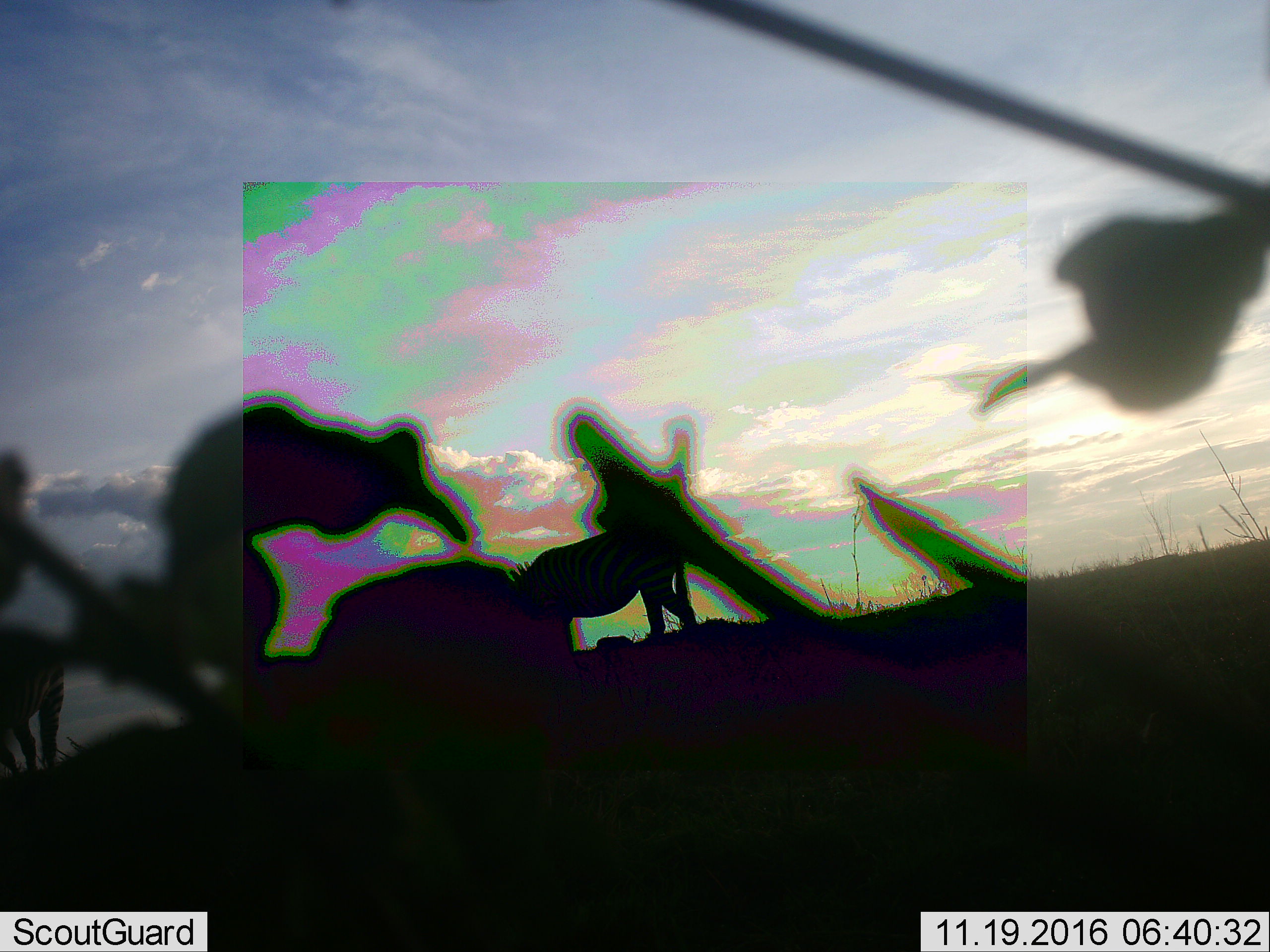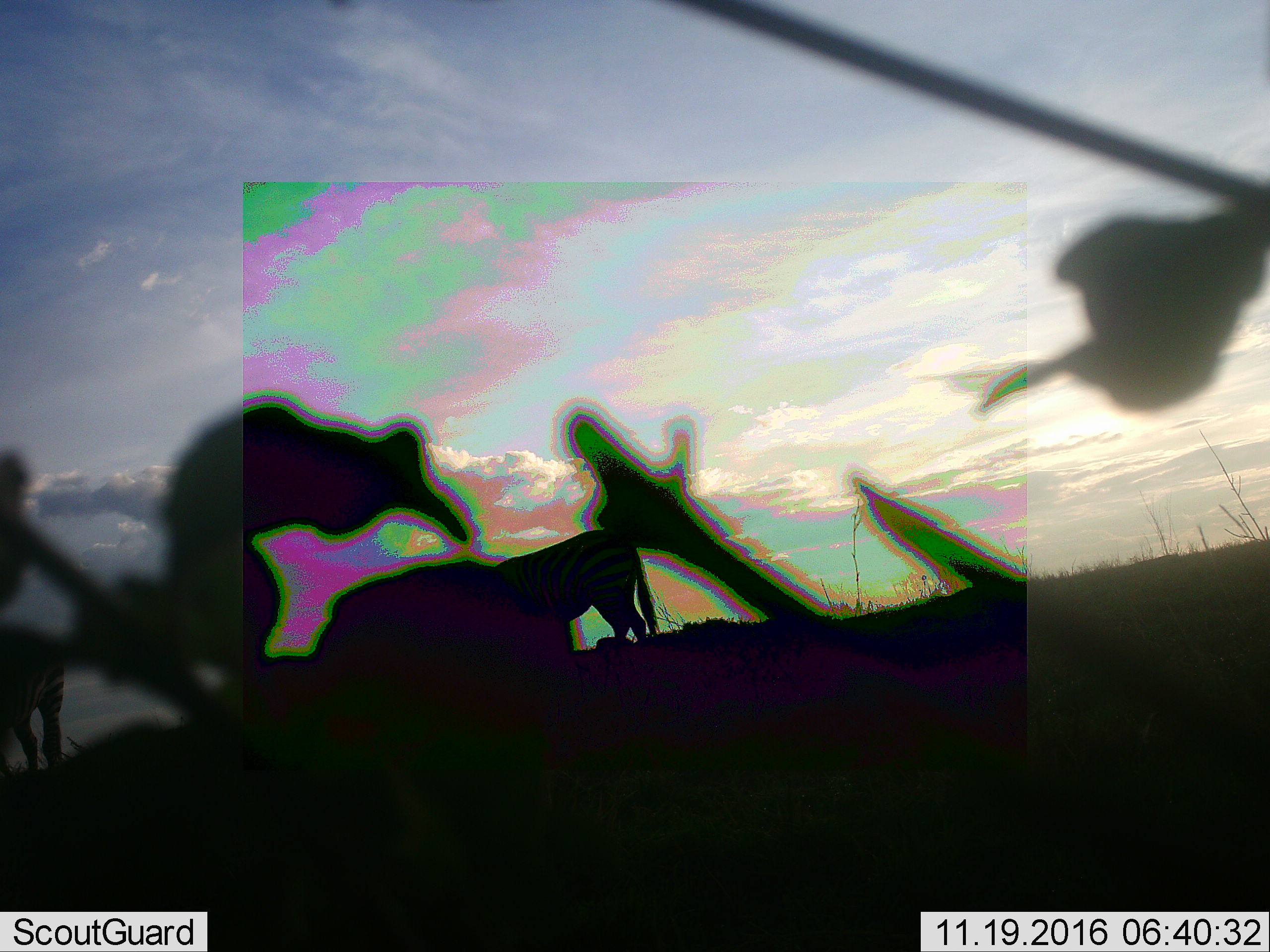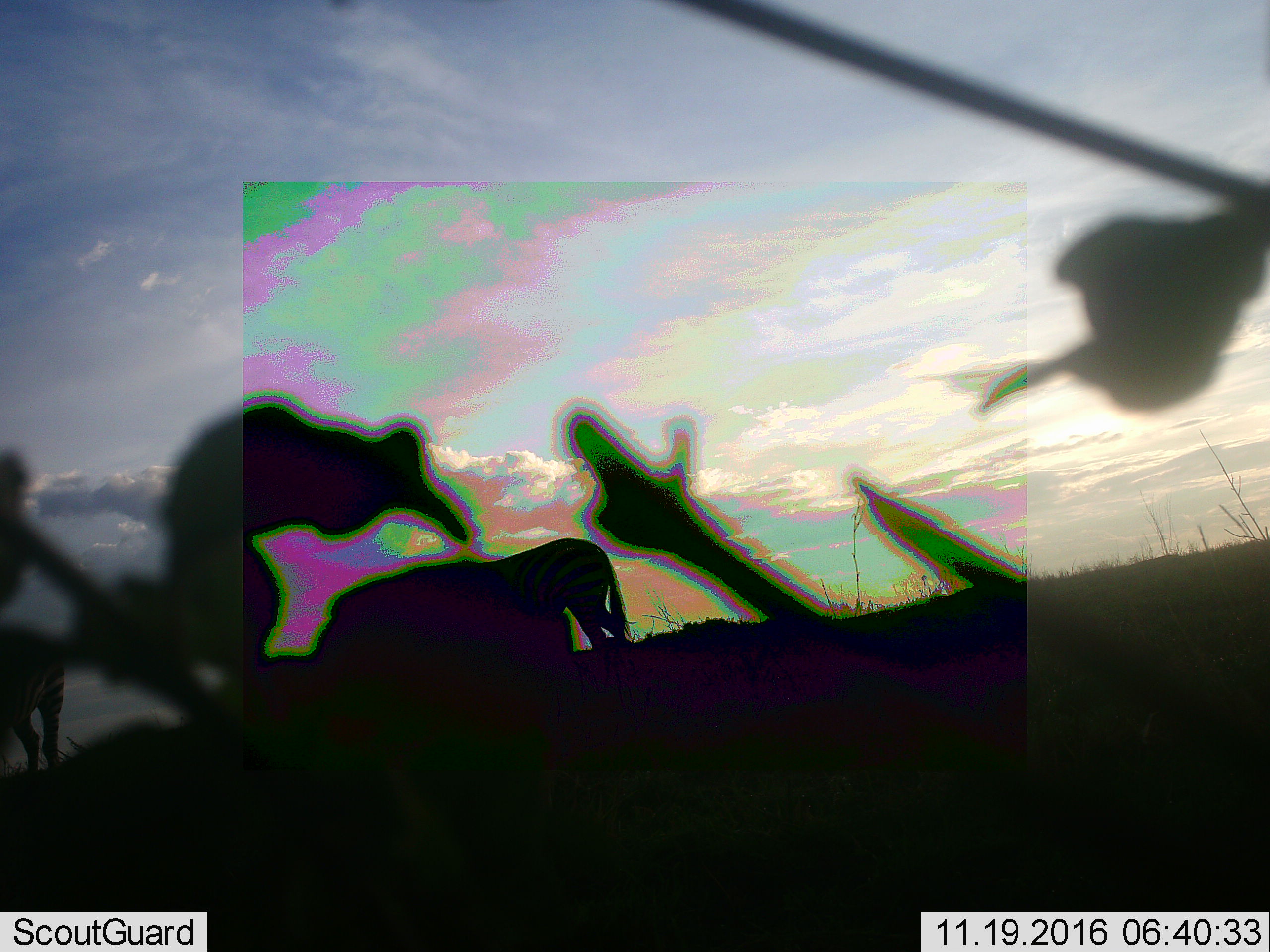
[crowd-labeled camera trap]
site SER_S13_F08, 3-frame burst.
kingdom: Animalia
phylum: Chordata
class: Mammalia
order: Perissodactyla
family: Equidae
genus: Equus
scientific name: Equus quagga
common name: plains zebra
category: zebraplains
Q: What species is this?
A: Zebraplains (plains zebra) (Equus quagga).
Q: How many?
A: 2.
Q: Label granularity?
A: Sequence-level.